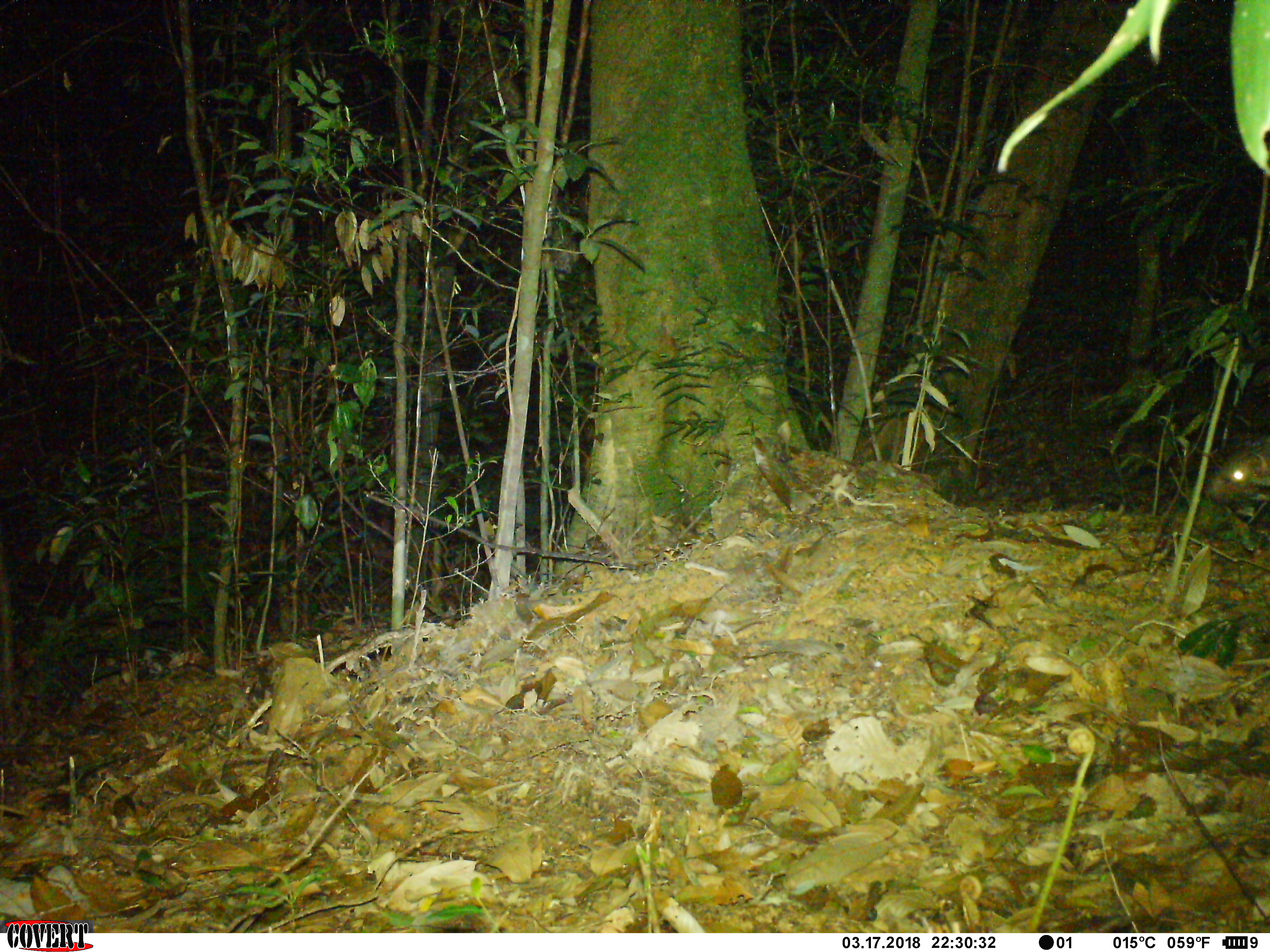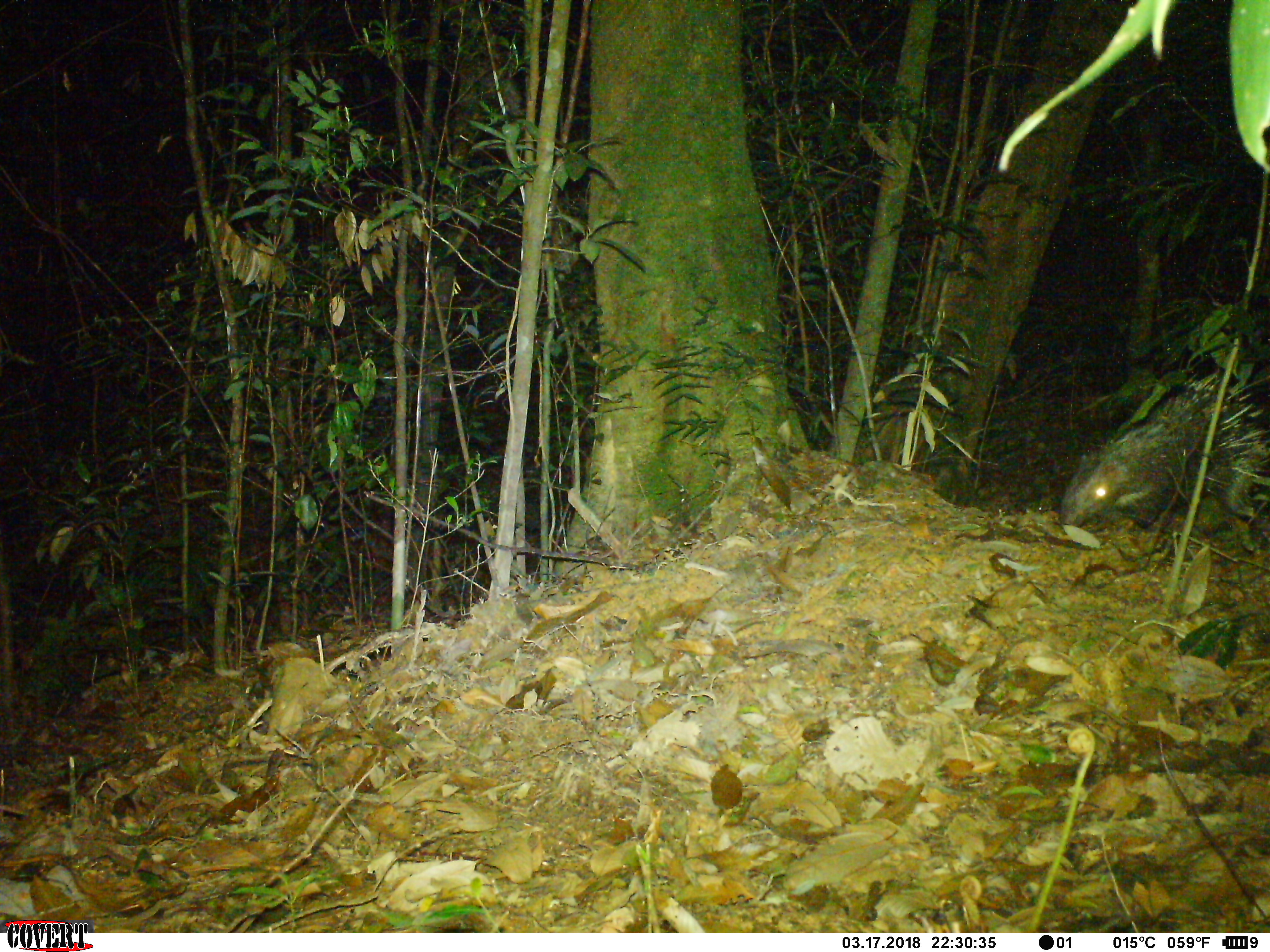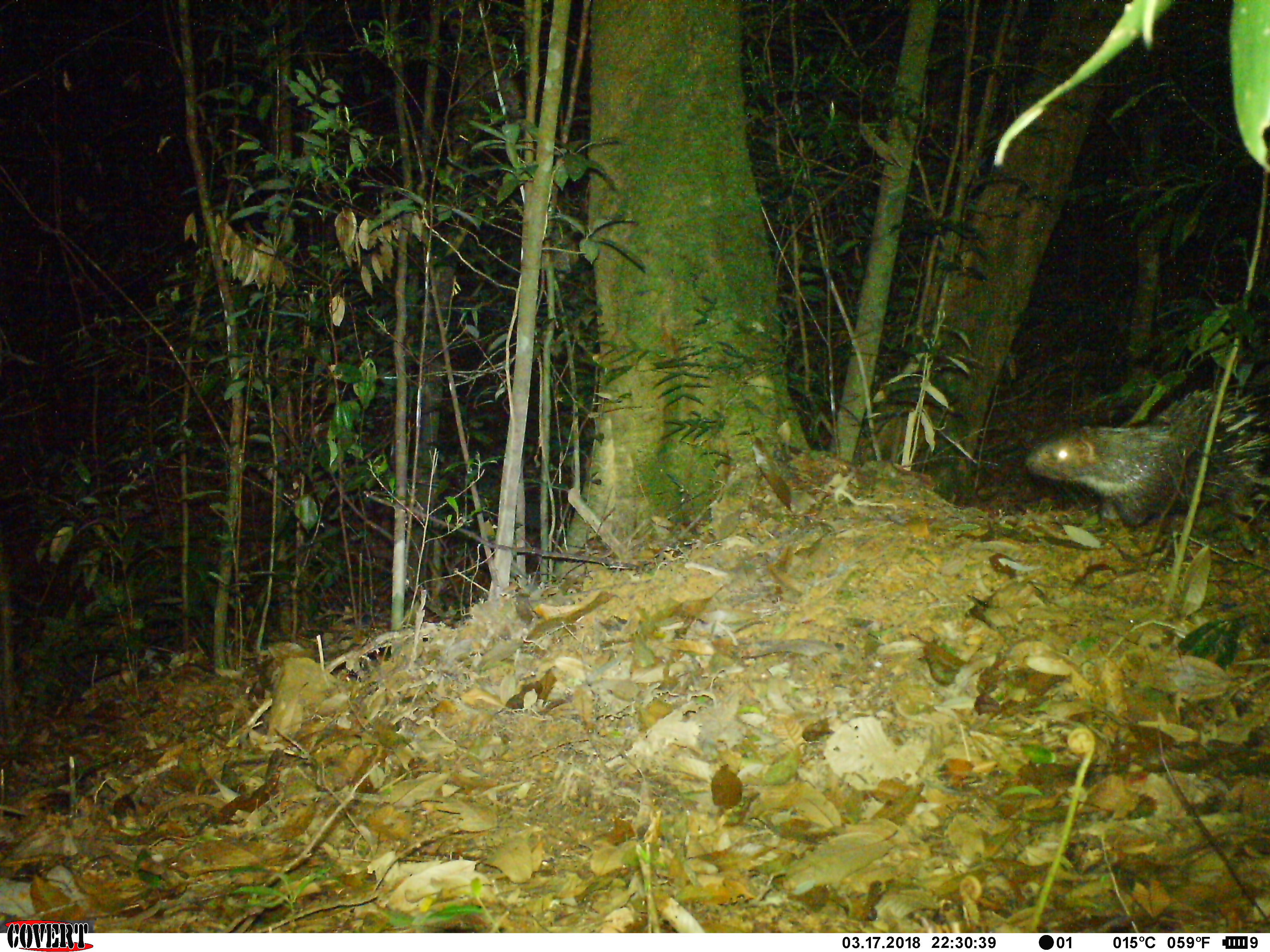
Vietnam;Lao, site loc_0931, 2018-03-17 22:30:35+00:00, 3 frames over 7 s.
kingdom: Animalia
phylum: Chordata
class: Mammalia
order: Rodentia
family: Hystricidae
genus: Hystrix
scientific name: Hystrix brachyura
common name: malayan porcupine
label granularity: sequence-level